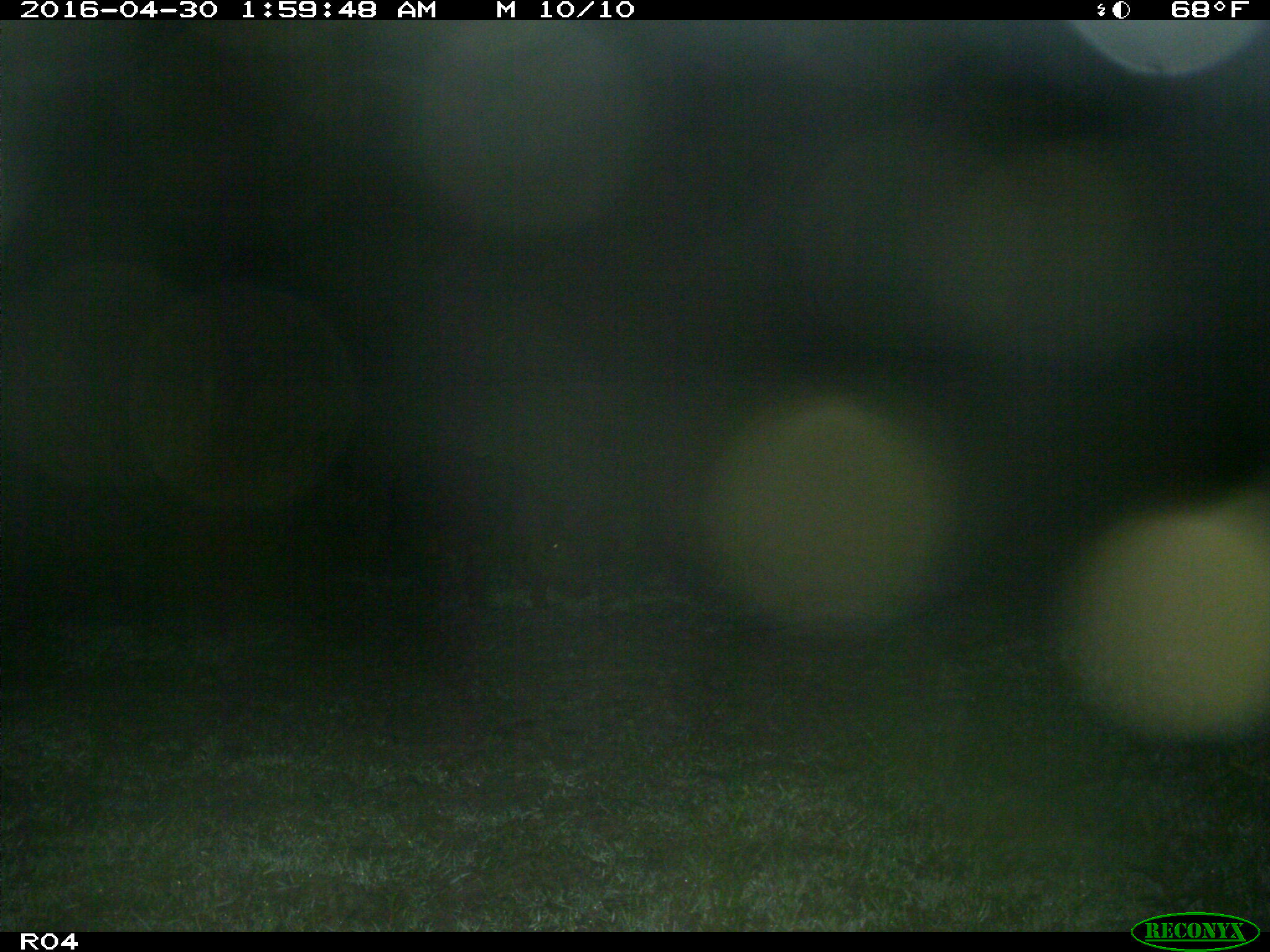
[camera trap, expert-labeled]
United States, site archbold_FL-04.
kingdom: Animalia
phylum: Chordata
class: Mammalia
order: Artiodactyla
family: Suidae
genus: Sus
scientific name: Sus scrofa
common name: wild boar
Sus scrofa (wild boar).